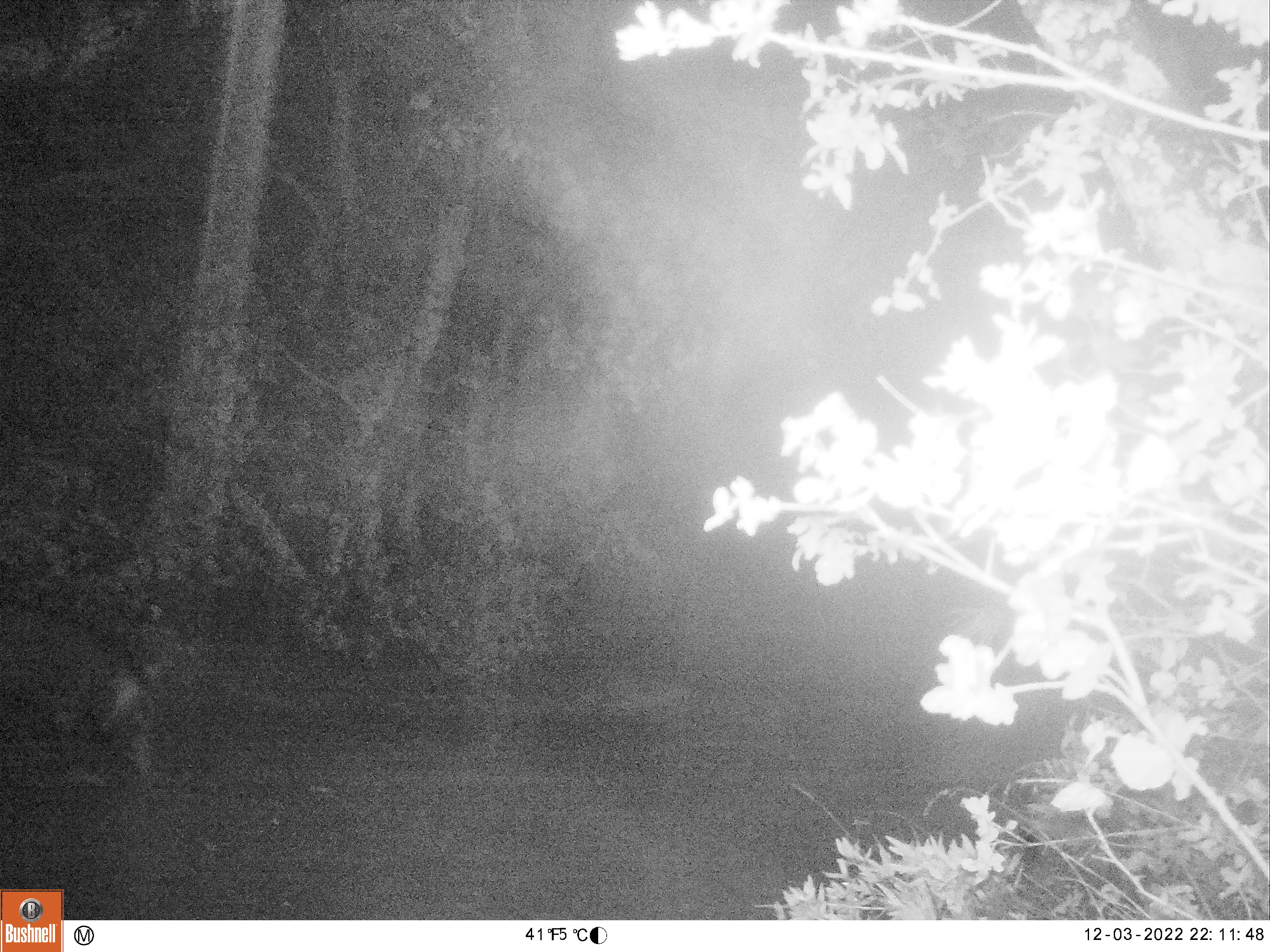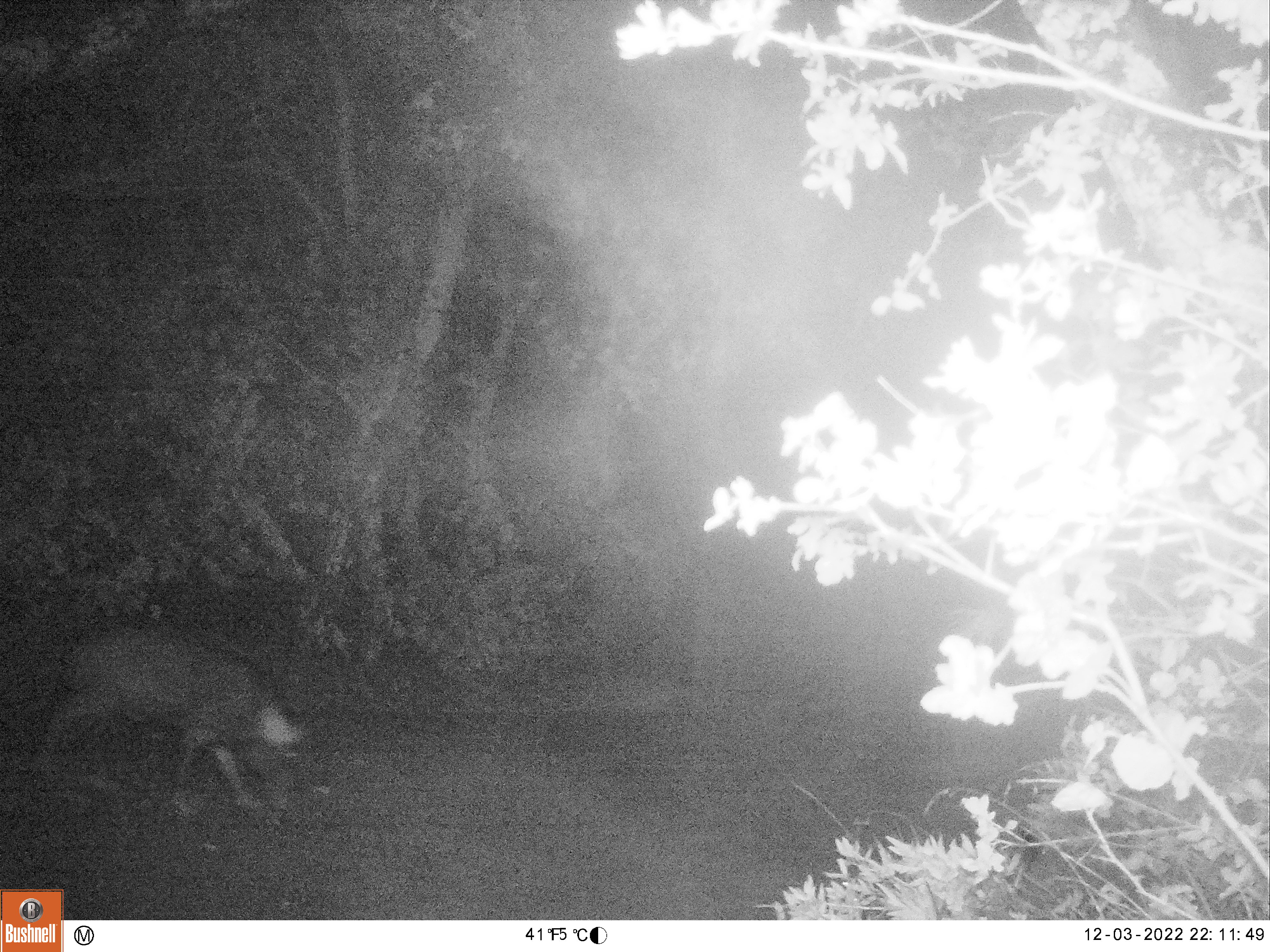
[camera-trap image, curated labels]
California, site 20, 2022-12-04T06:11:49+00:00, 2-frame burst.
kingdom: Animalia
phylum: Chordata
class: Mammalia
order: Artiodactyla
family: Suidae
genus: Sus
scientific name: Sus scrofa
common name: wild boar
Wild boar (Sus scrofa).